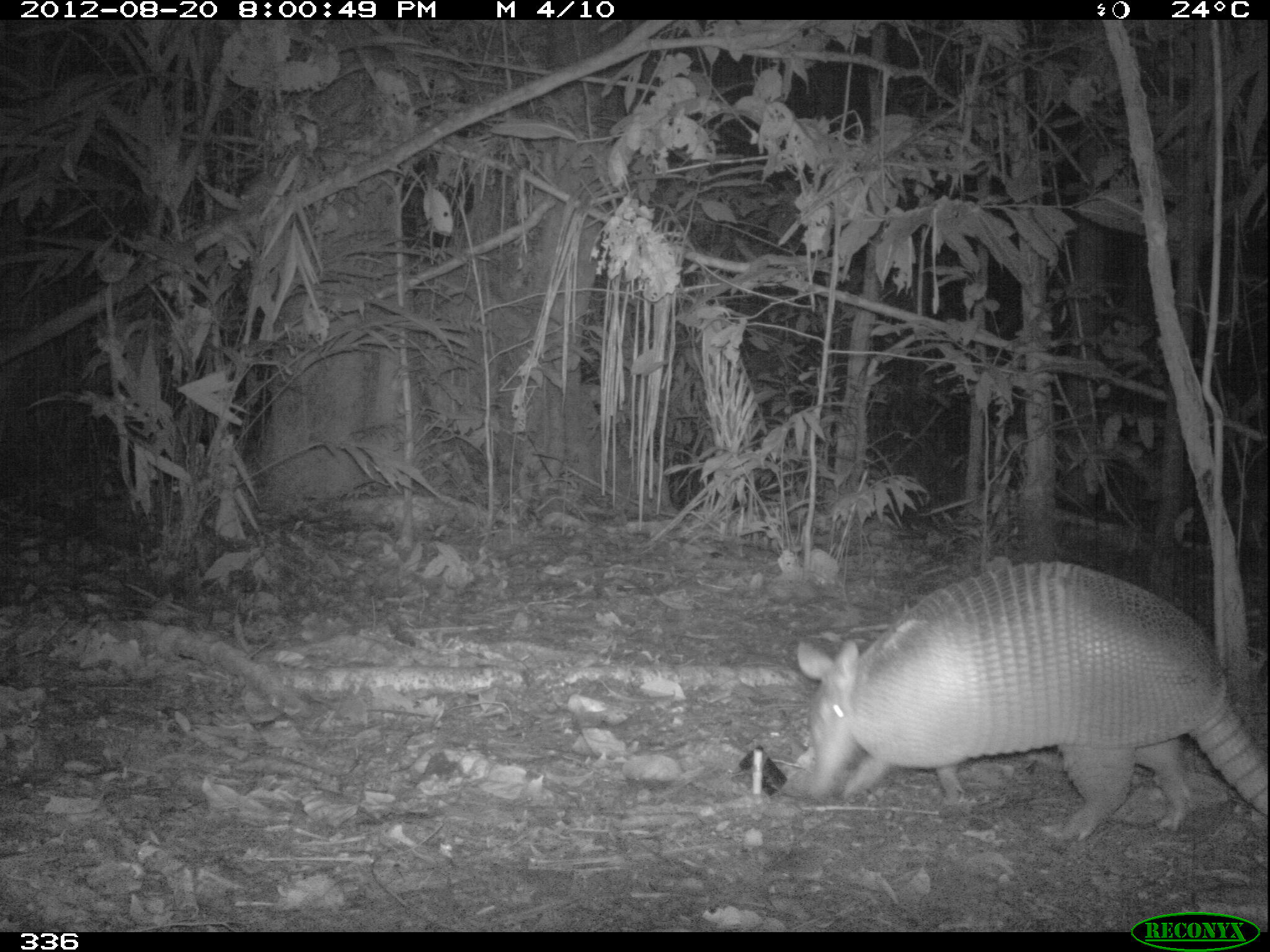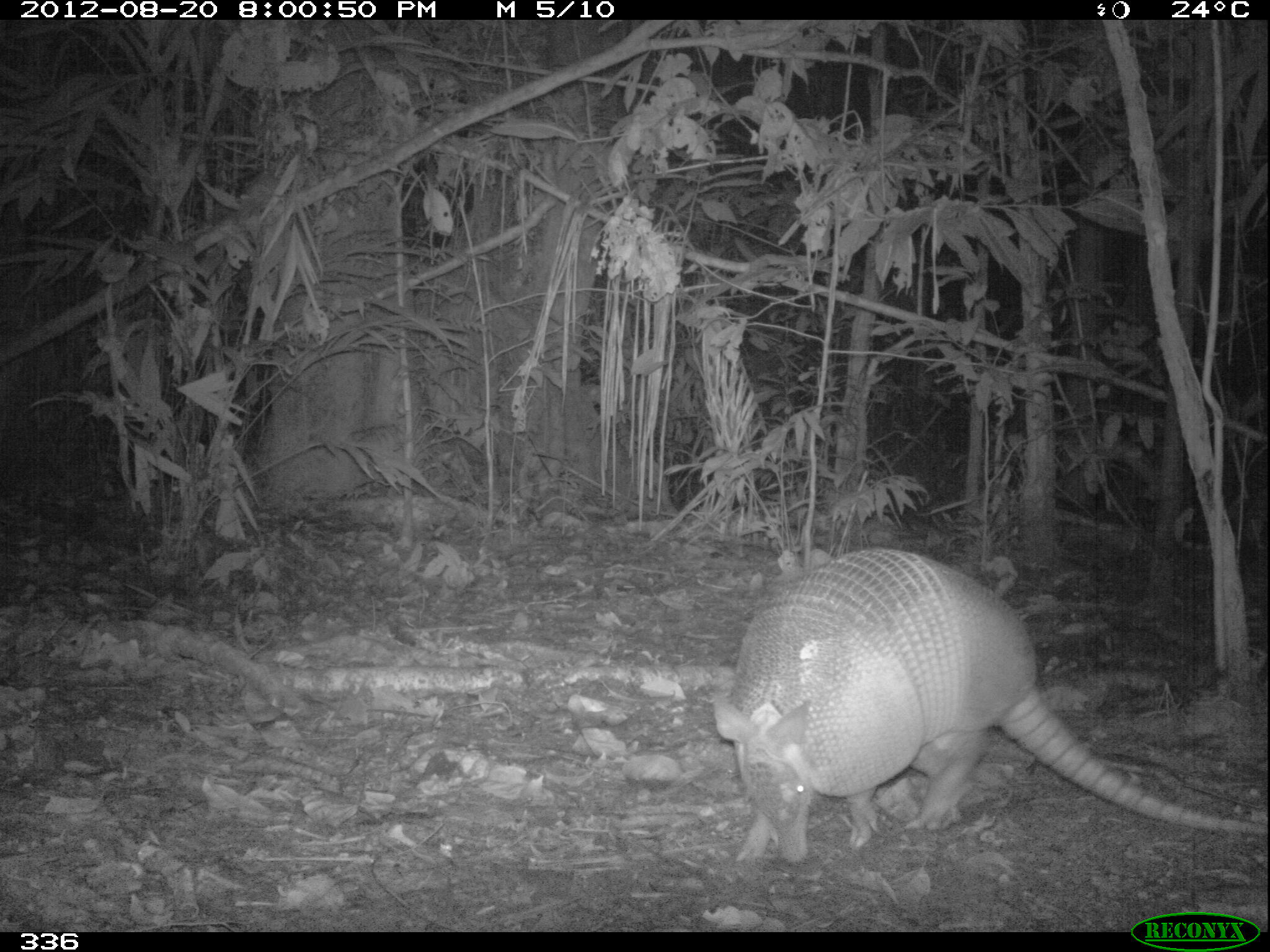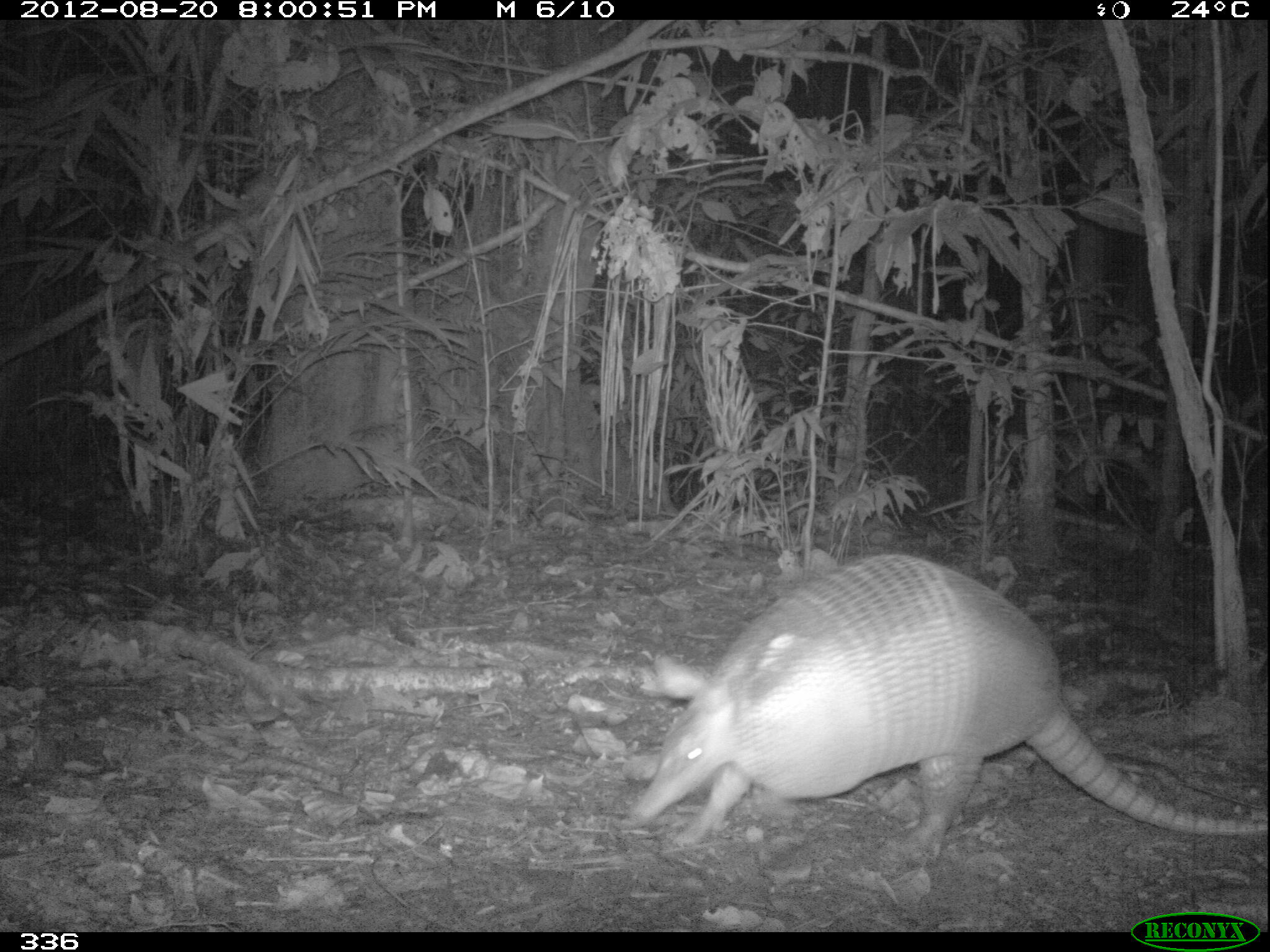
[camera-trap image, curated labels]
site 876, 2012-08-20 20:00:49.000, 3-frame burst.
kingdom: Animalia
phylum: Chordata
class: Mammalia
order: Cingulata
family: Dasypodidae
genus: Dasypus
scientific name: Dasypus novemcinctus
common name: nine-banded armadillo